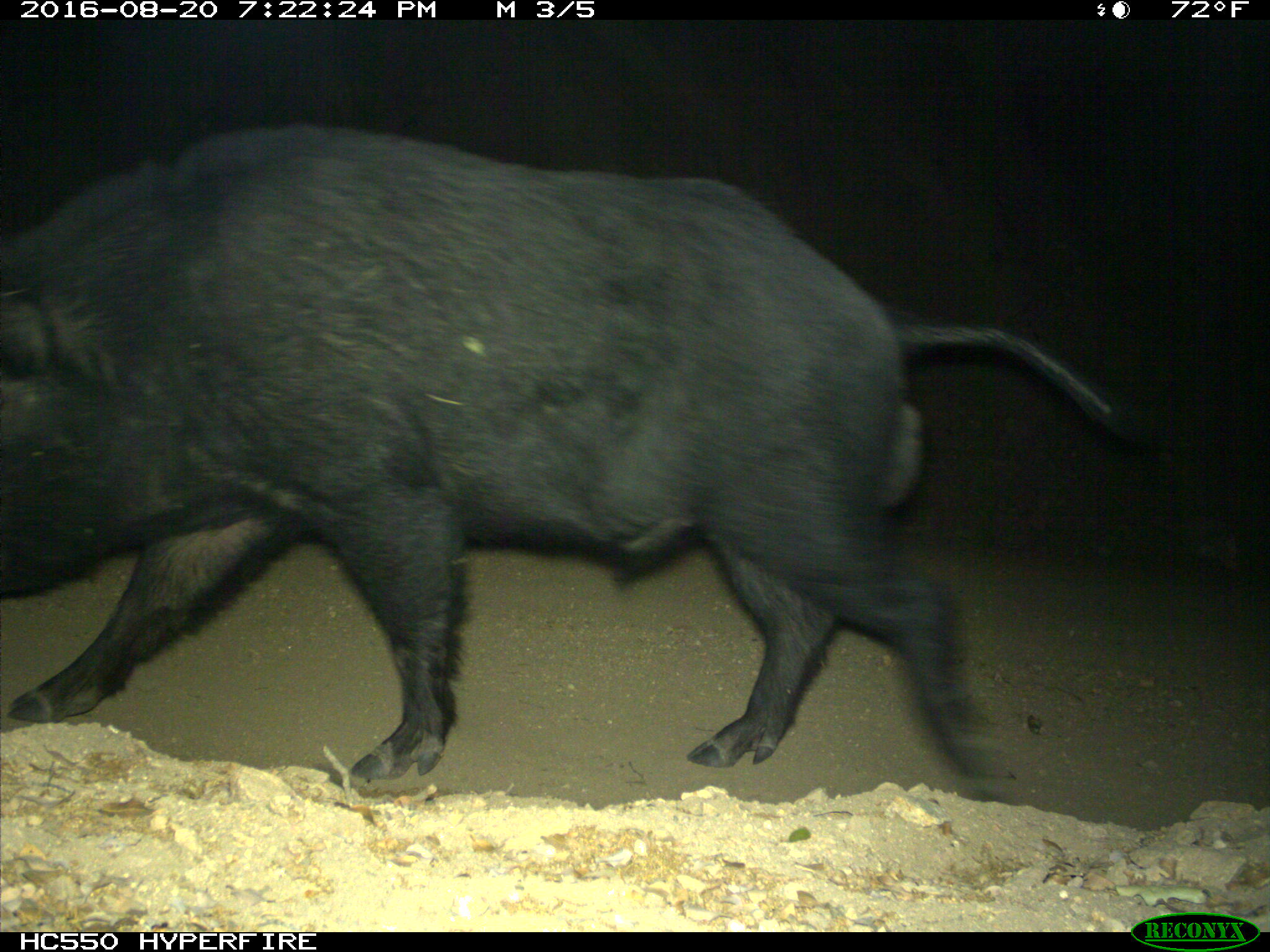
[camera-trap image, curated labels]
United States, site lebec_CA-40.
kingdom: Animalia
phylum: Chordata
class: Mammalia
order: Artiodactyla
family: Suidae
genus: Sus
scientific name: Sus scrofa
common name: wild boar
Sus scrofa (wild boar).